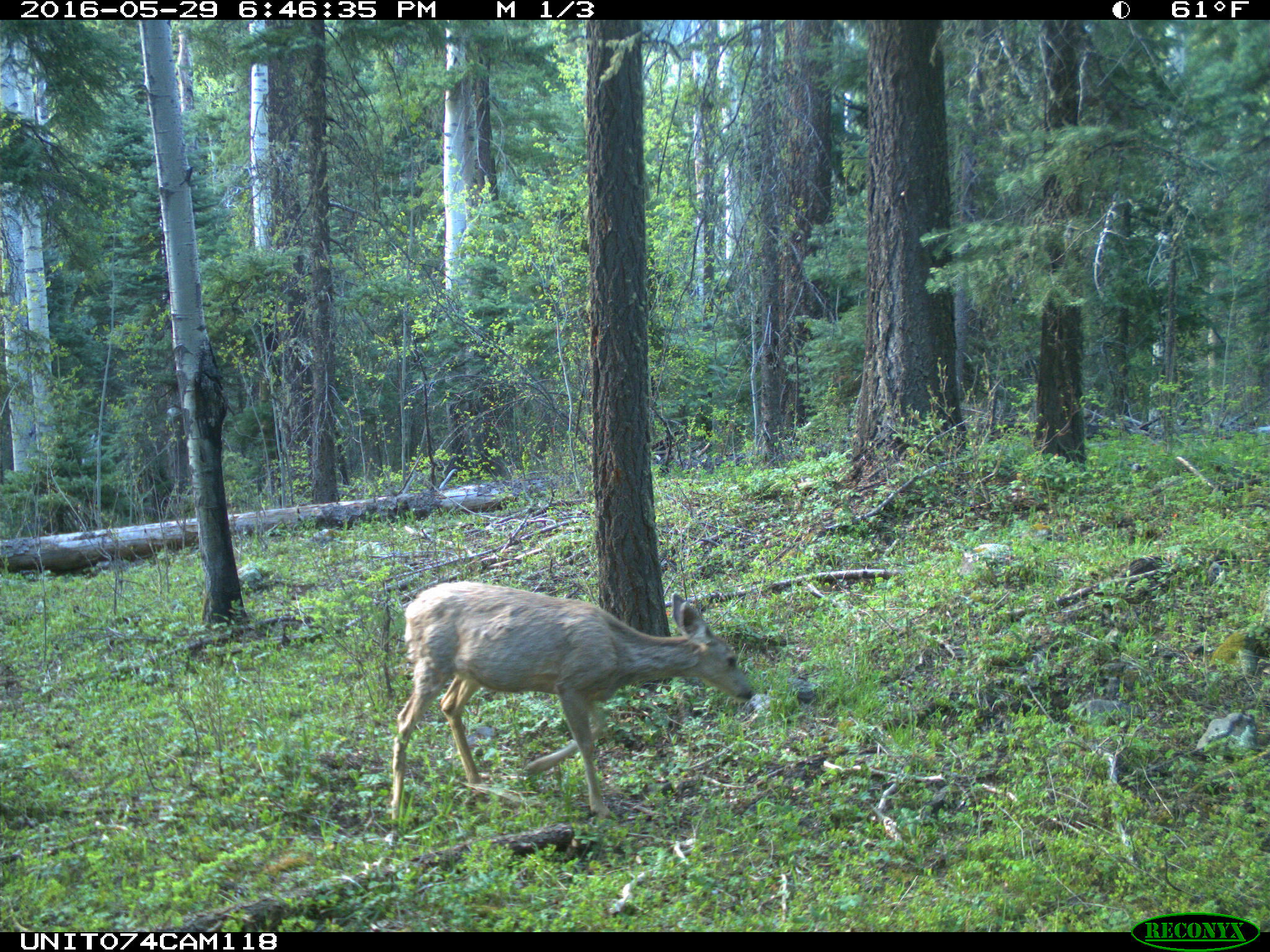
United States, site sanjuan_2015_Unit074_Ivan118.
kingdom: Animalia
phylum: Chordata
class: Mammalia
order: Artiodactyla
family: Cervidae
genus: Odocoileus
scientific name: Odocoileus hemionus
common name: mule deer